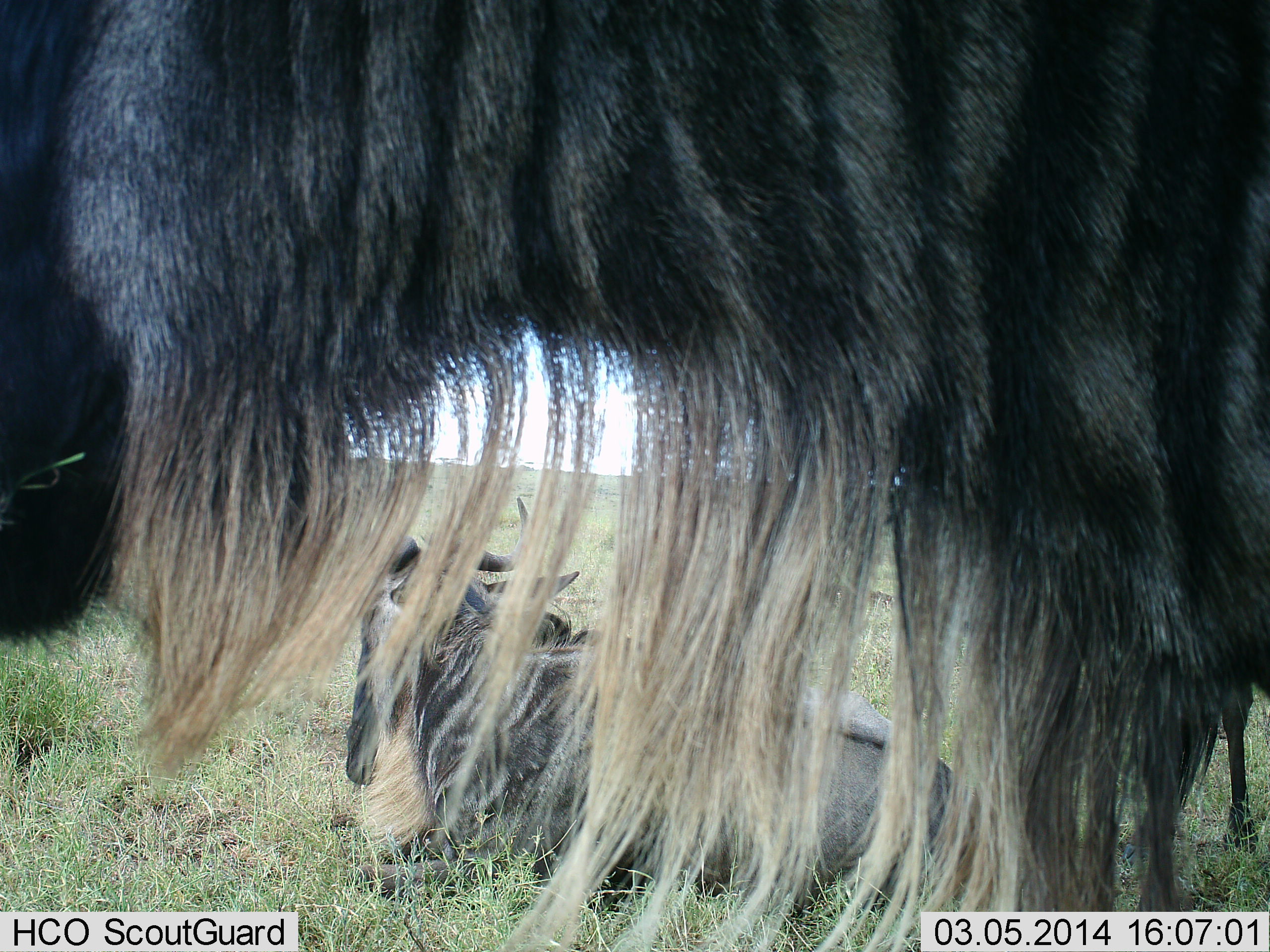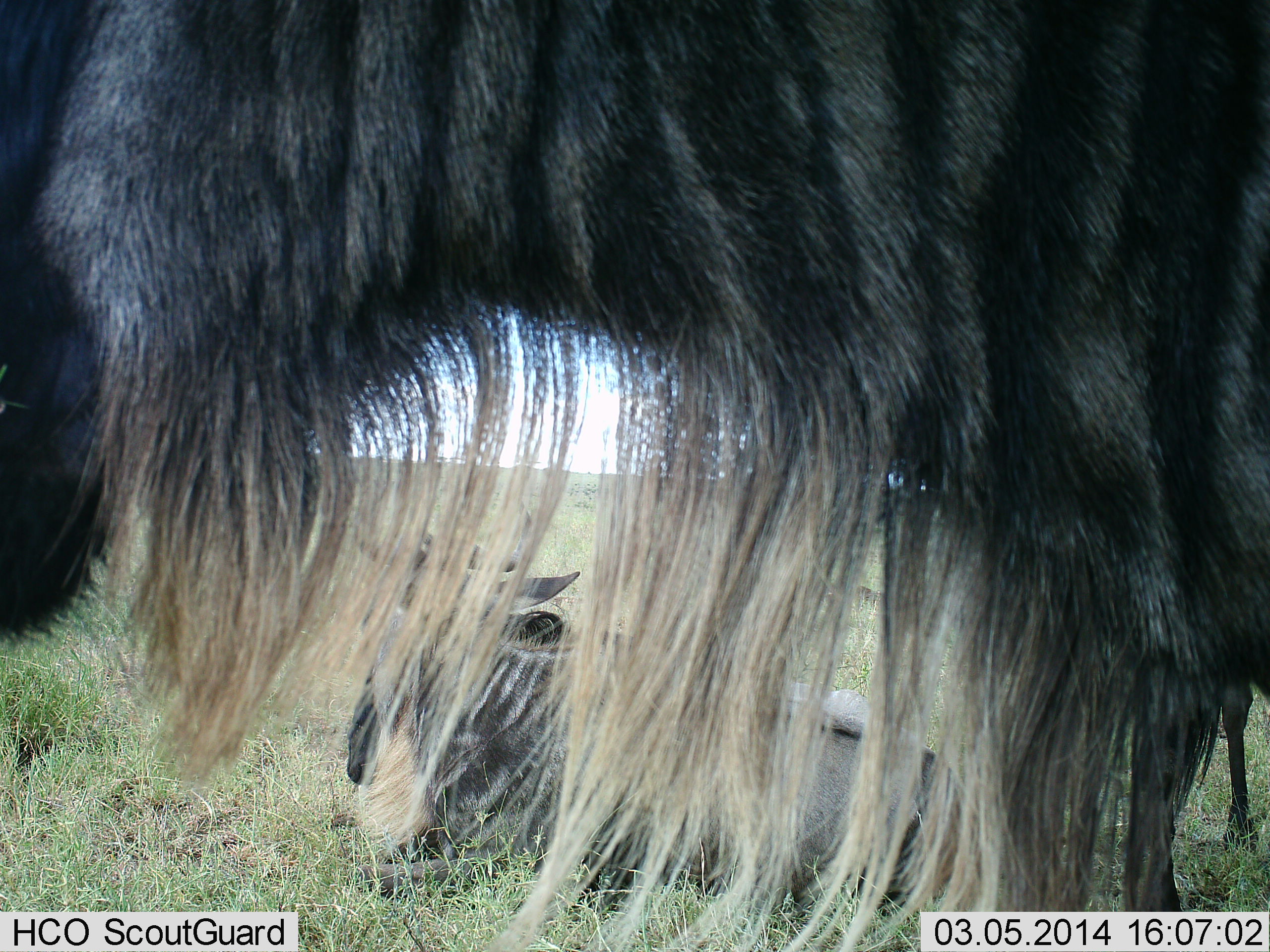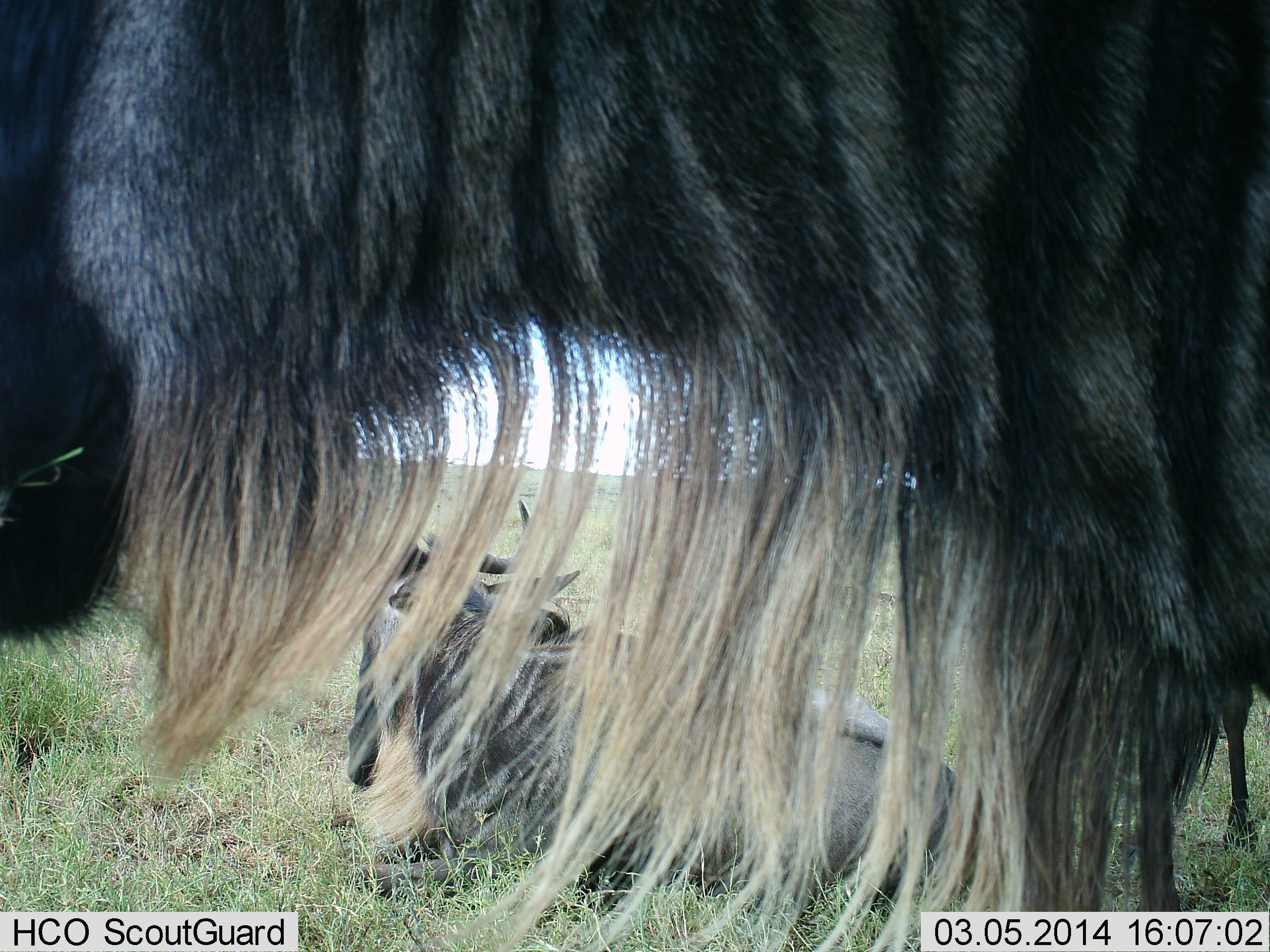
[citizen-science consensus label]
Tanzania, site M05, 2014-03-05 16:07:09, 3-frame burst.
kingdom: Animalia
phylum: Chordata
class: Mammalia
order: Artiodactyla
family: Bovidae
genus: Connochaetes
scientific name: Connochaetes taurinus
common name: blue wildebeest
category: wildebeest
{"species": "wildebeest (blue wildebeest) (Connochaetes taurinus)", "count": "2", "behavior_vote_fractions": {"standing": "60%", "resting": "100%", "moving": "10%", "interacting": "0%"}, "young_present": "0%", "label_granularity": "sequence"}